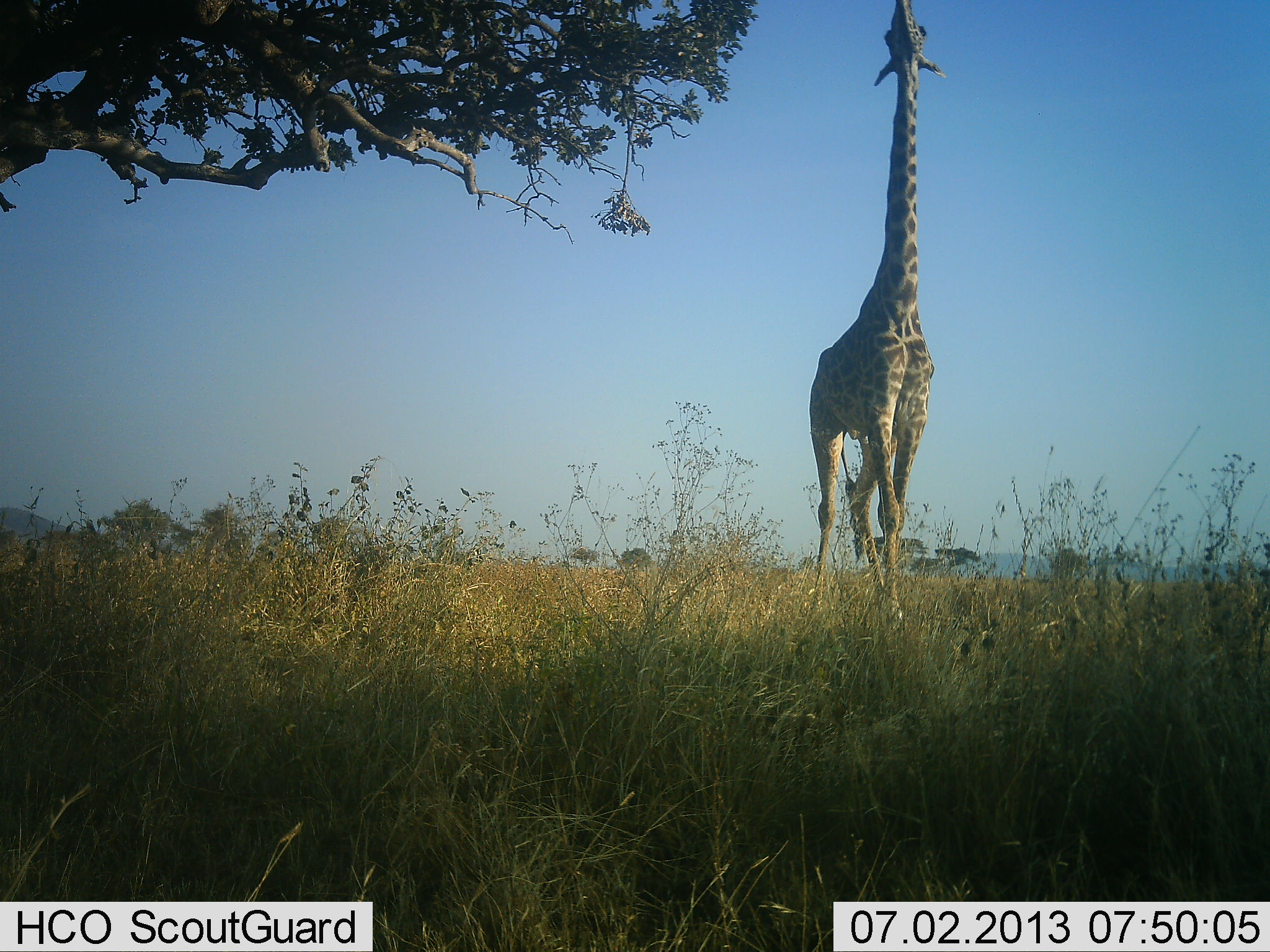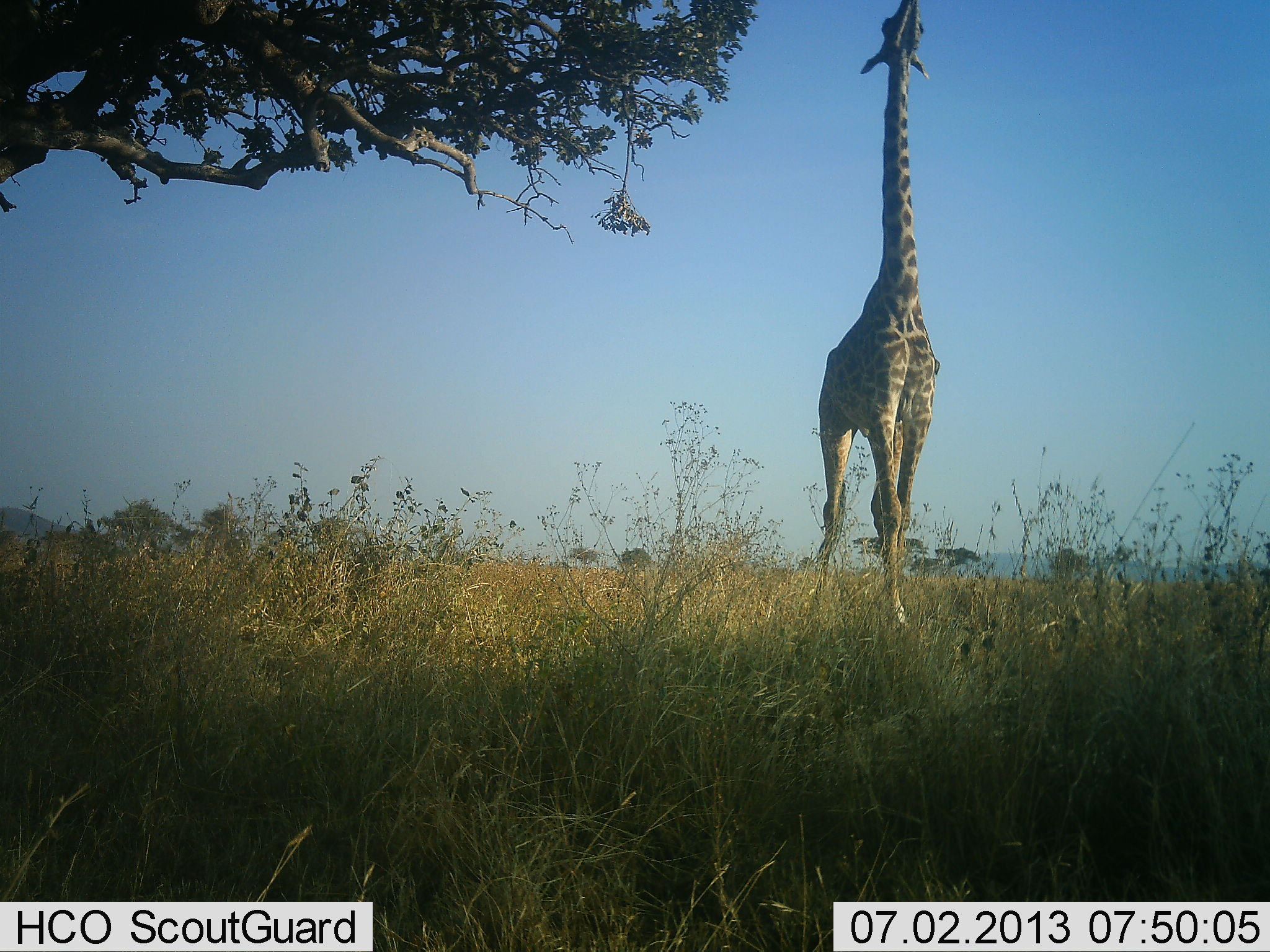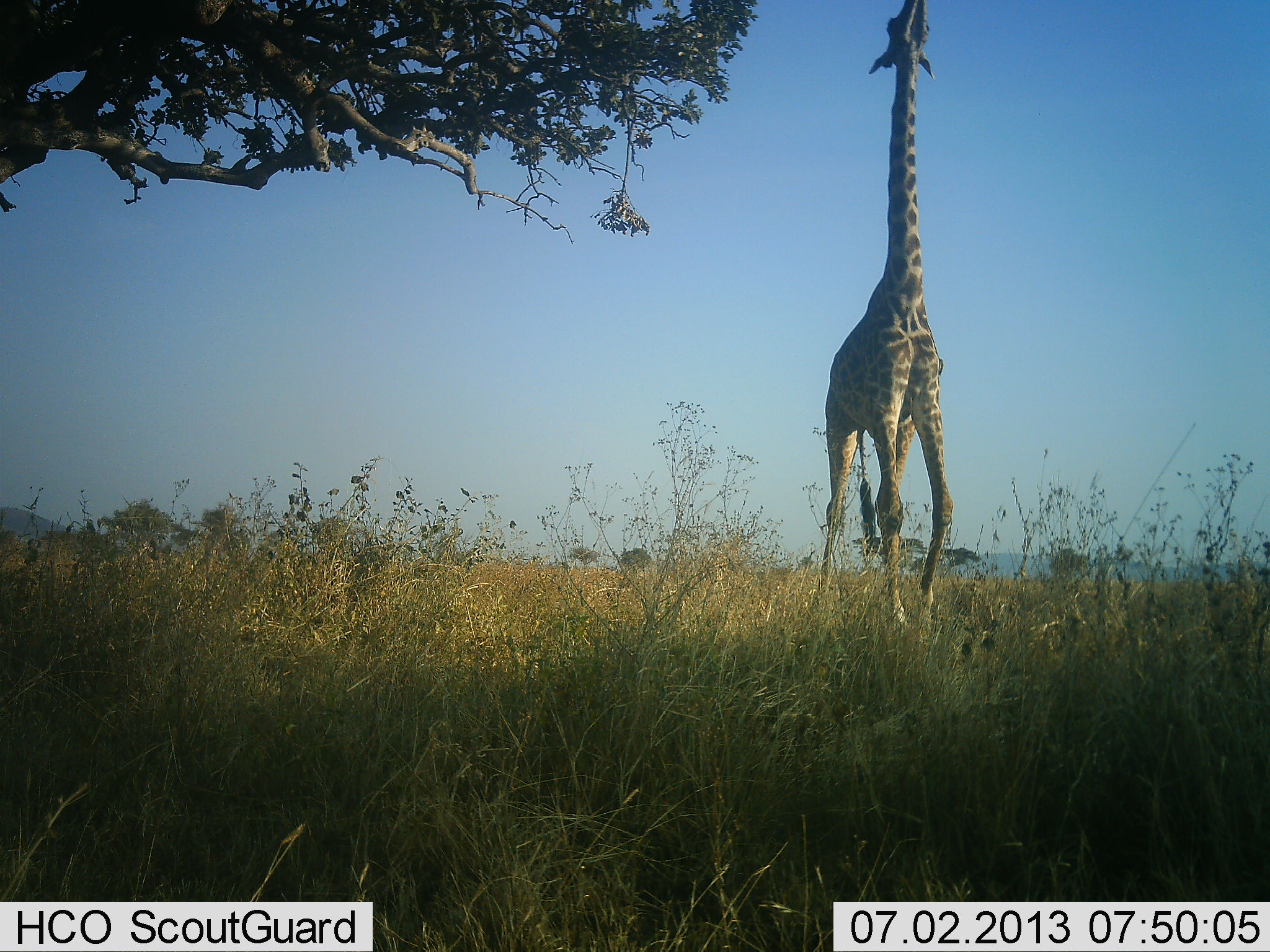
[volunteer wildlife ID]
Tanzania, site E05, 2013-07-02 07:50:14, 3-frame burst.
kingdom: Animalia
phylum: Chordata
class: Mammalia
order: Artiodactyla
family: Giraffidae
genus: Giraffa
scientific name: Giraffa camelopardalis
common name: giraffe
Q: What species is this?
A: Giraffe (Giraffa camelopardalis).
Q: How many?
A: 1.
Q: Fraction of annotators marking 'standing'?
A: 30%.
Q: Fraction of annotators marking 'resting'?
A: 0%.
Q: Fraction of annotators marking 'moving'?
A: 0%.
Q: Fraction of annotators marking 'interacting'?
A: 0%.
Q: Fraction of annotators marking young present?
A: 0%.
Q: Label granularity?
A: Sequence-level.